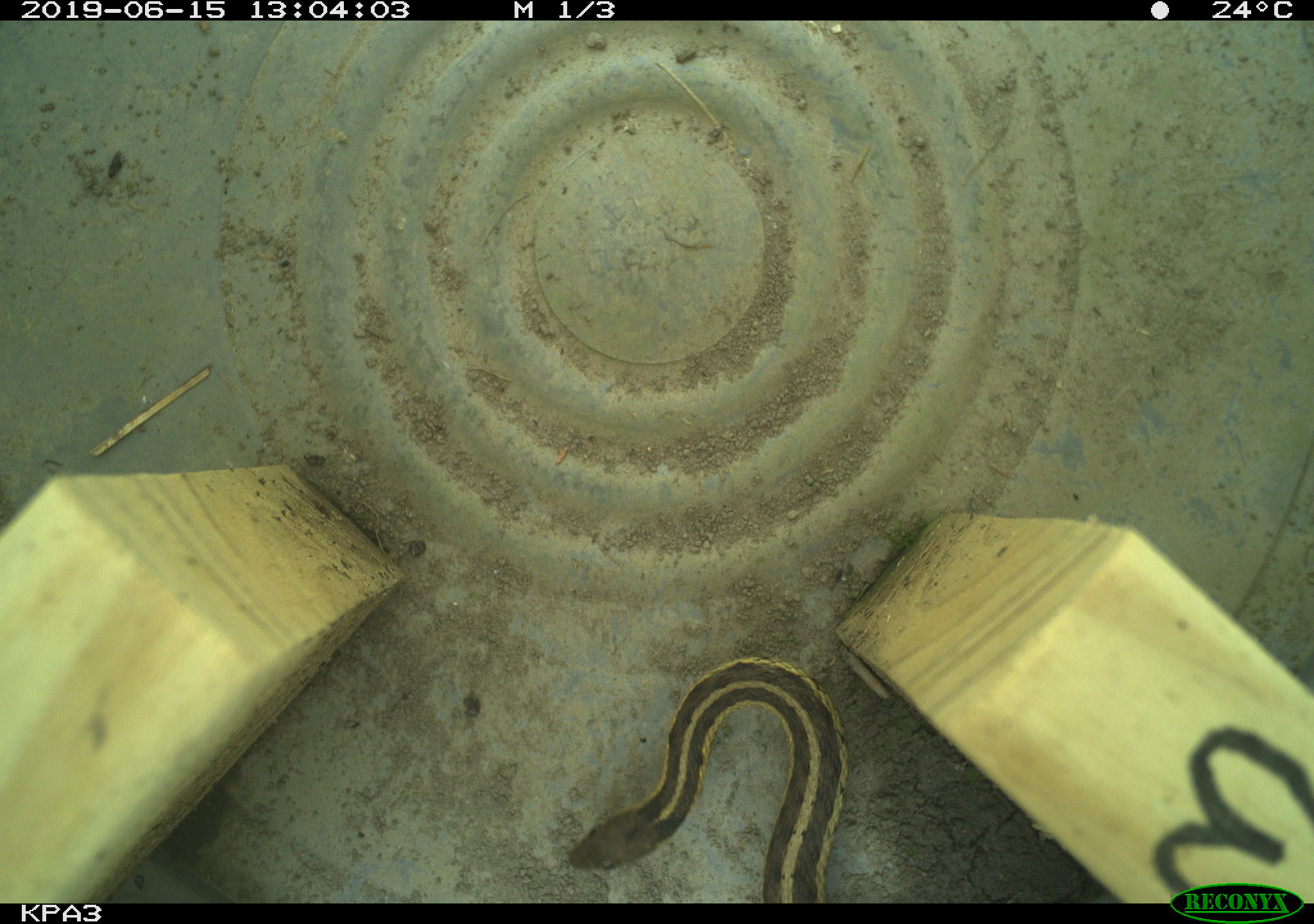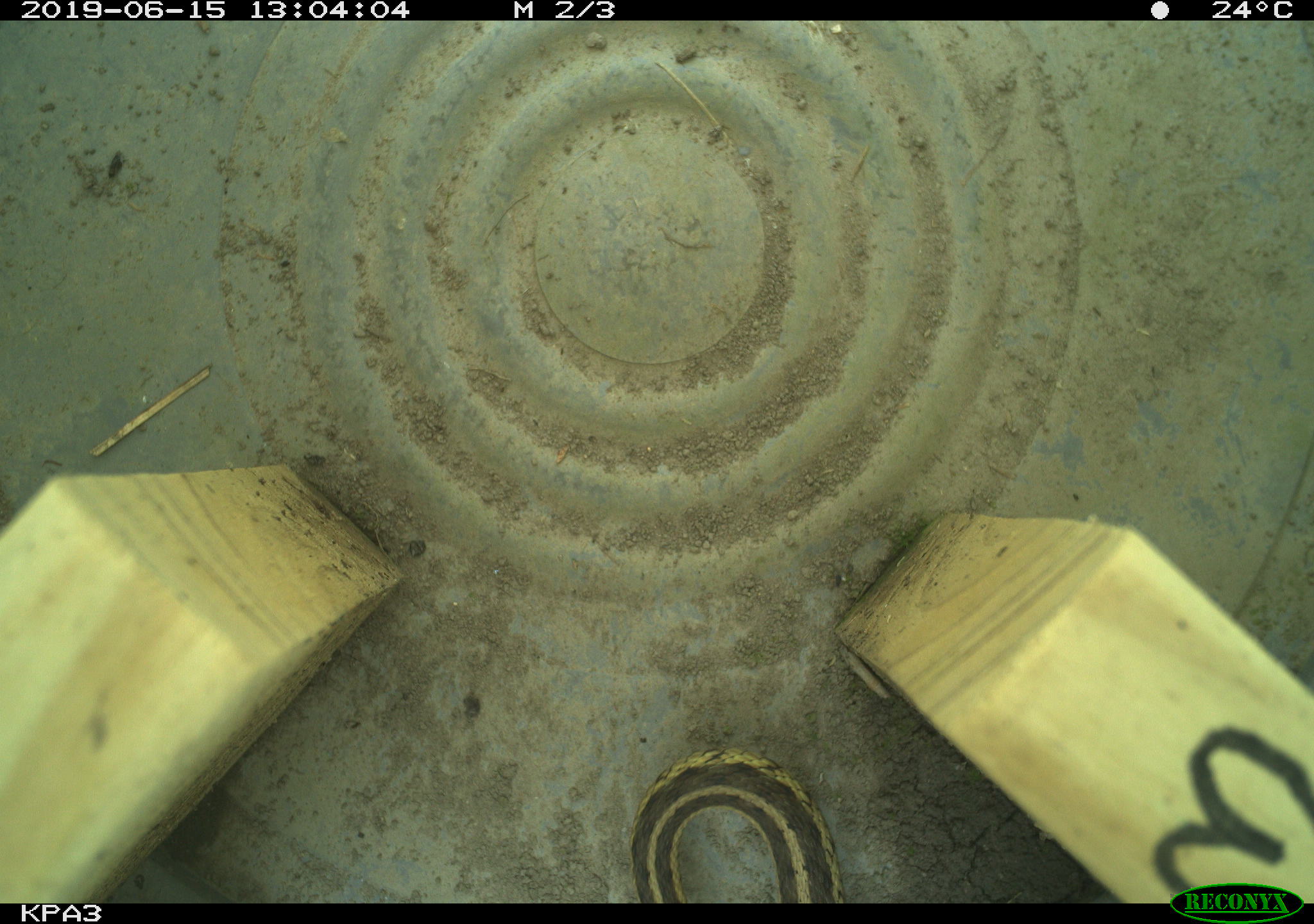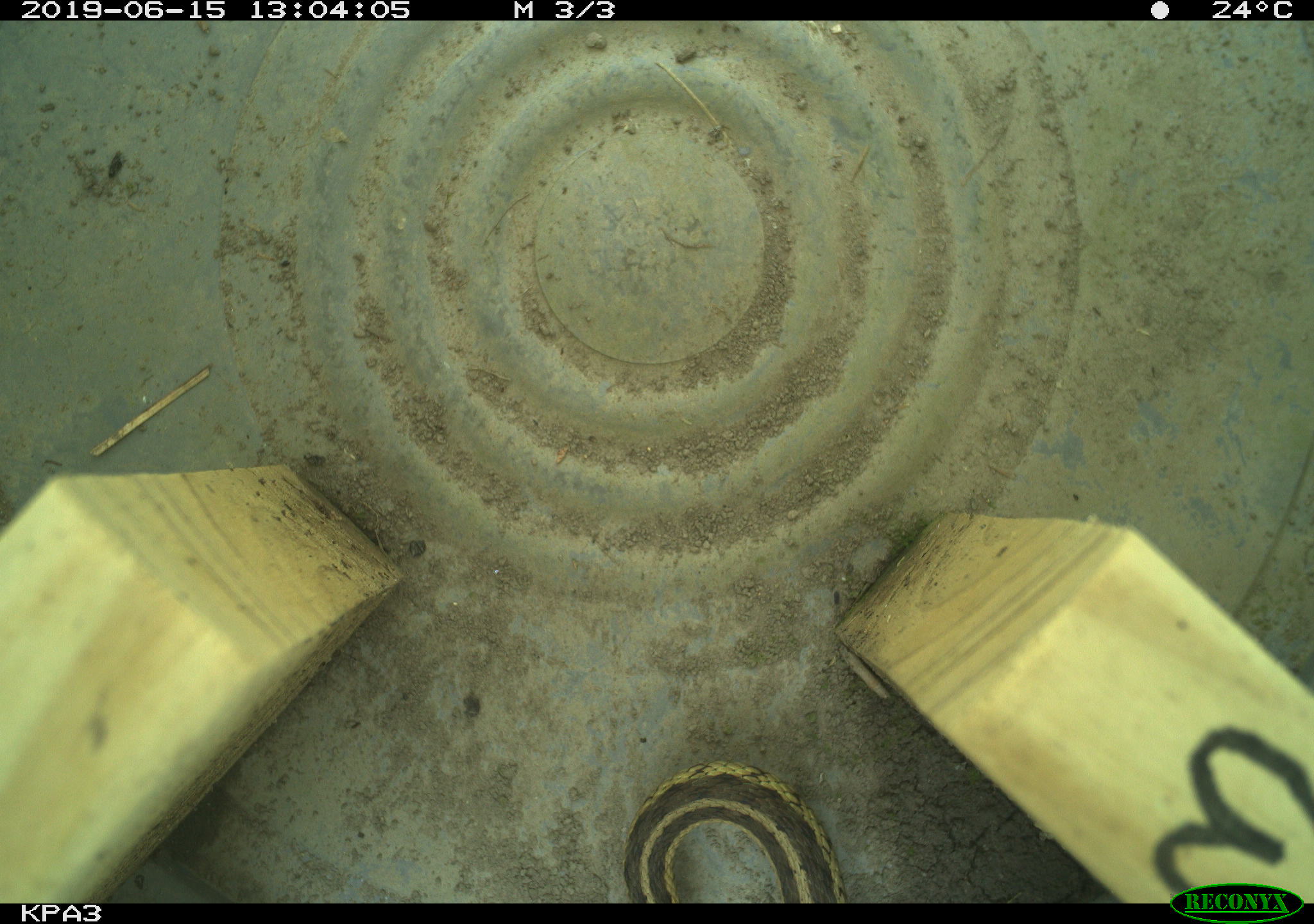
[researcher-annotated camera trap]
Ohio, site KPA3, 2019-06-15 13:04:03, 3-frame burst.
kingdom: Animalia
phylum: Chordata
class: Reptilia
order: Squamata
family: Colubridae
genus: Thamnophis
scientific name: Thamnophis sirtalis sirtalis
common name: eastern gartersnake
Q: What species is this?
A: Eastern gartersnake (Thamnophis sirtalis sirtalis).